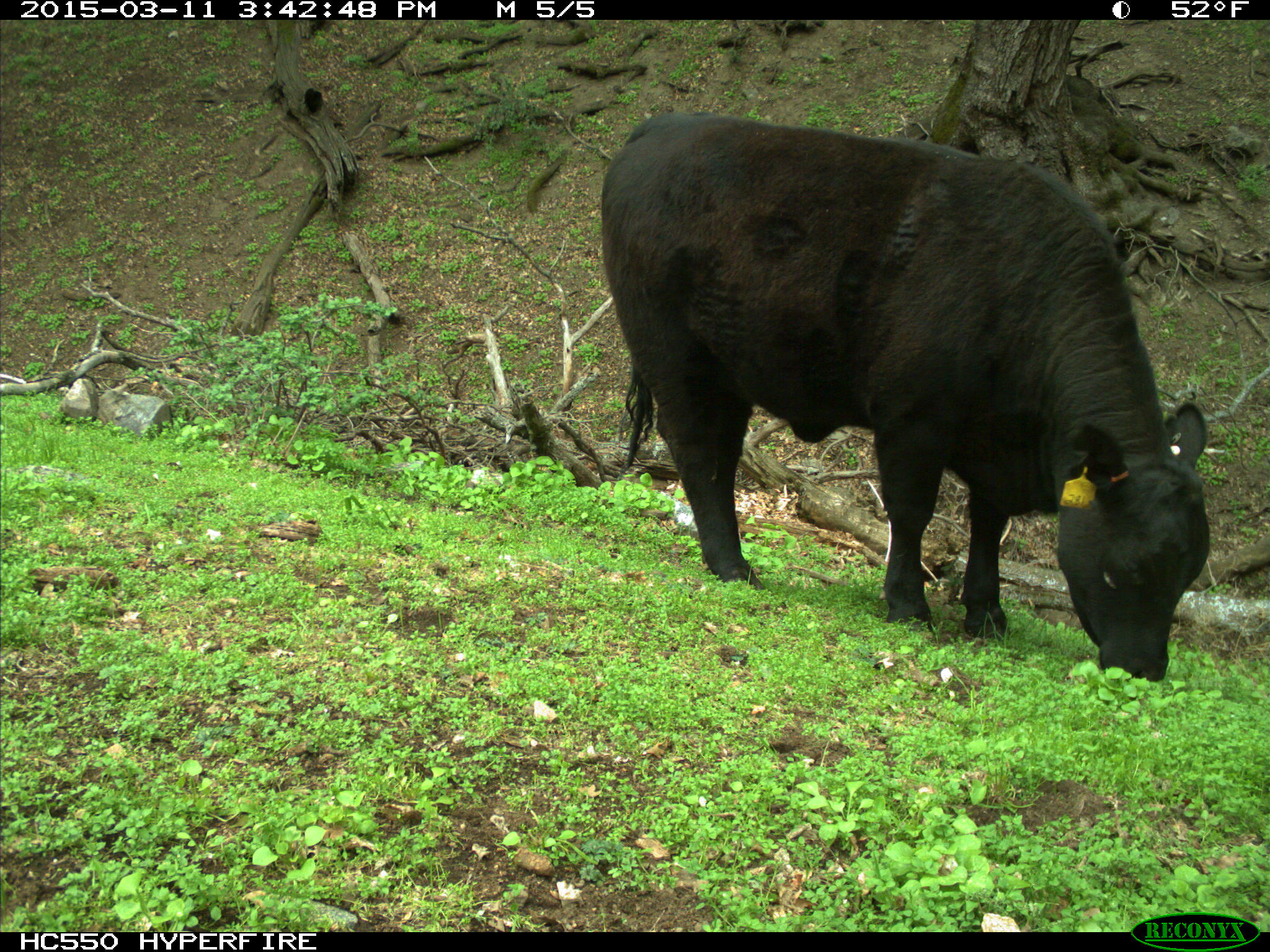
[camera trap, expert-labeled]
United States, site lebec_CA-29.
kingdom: Animalia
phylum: Chordata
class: Mammalia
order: Artiodactyla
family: Bovidae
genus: Bos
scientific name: Bos taurus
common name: domestic cow